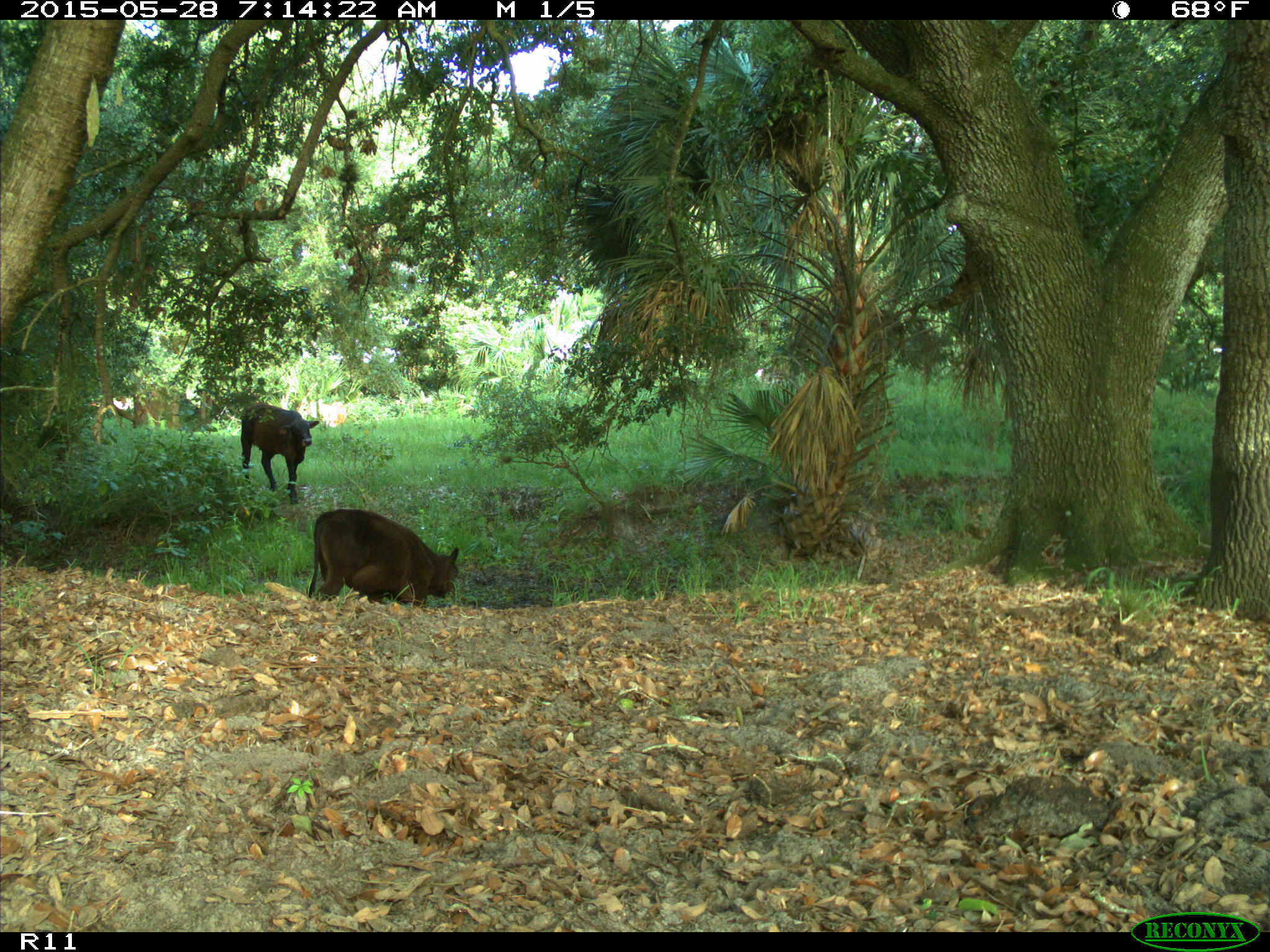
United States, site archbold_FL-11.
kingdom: Animalia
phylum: Chordata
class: Mammalia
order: Artiodactyla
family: Bovidae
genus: Bos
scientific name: Bos taurus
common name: domestic cow